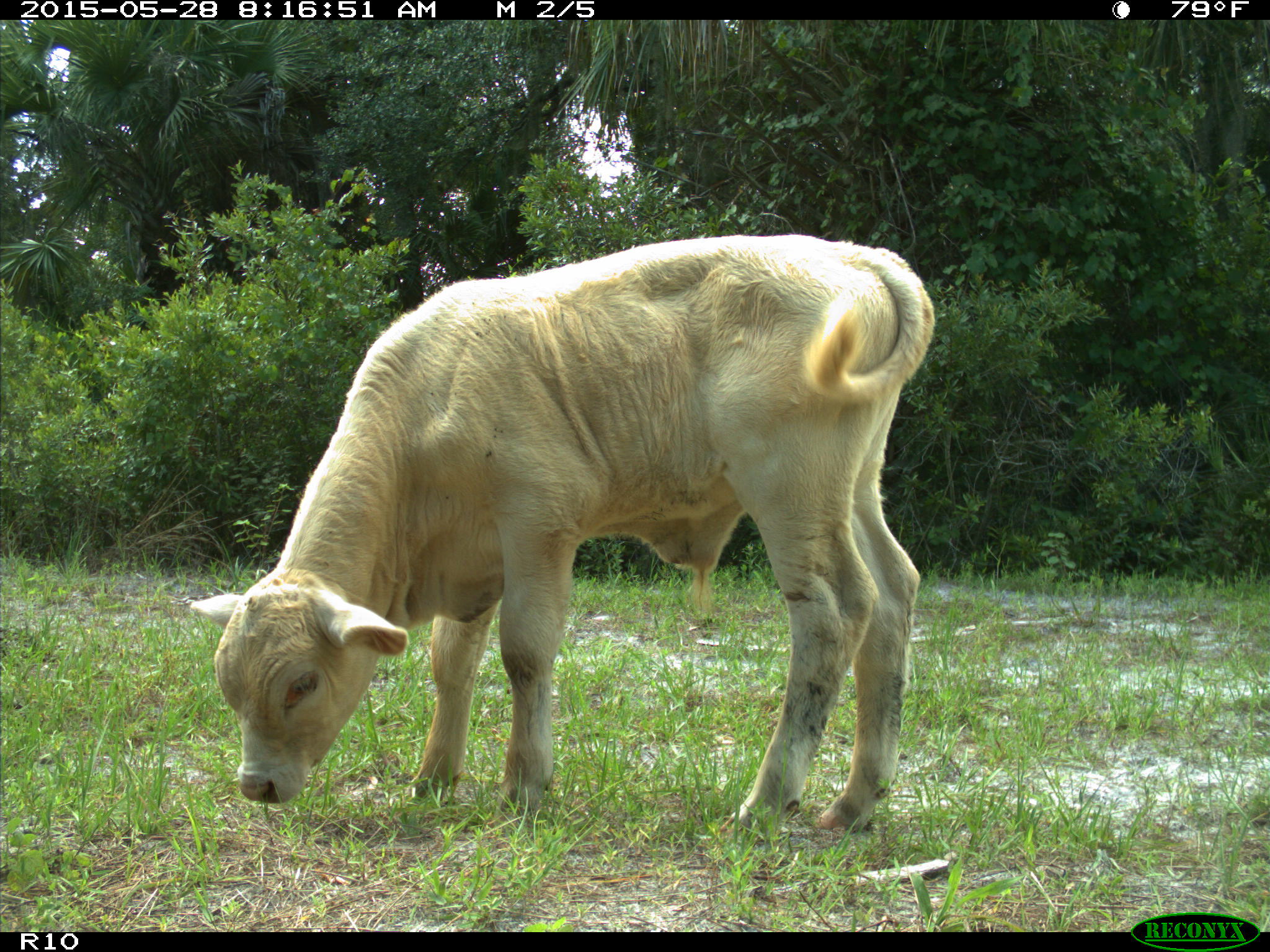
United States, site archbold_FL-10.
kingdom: Animalia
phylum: Chordata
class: Mammalia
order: Artiodactyla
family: Bovidae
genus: Bos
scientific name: Bos taurus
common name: domestic cow